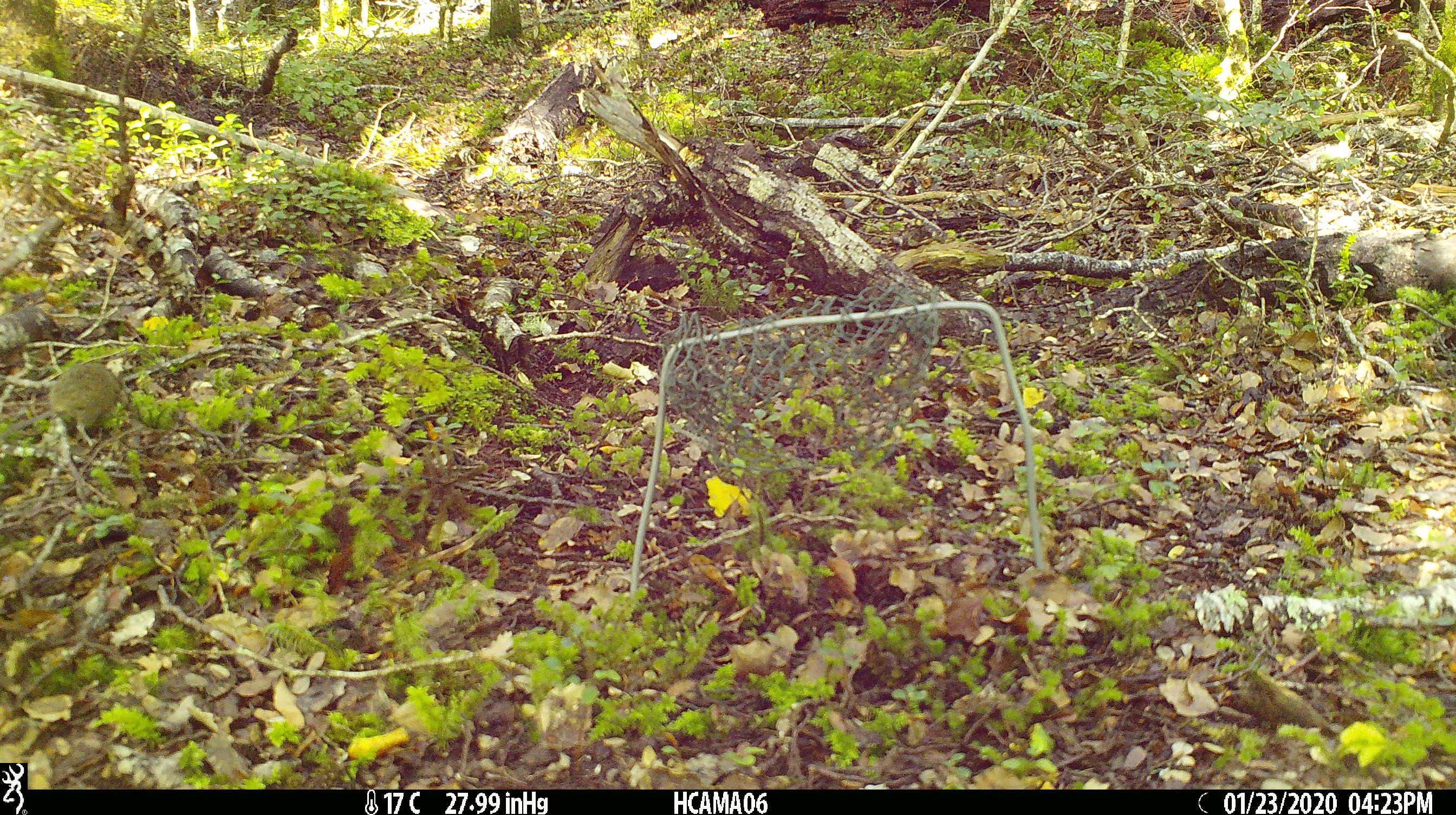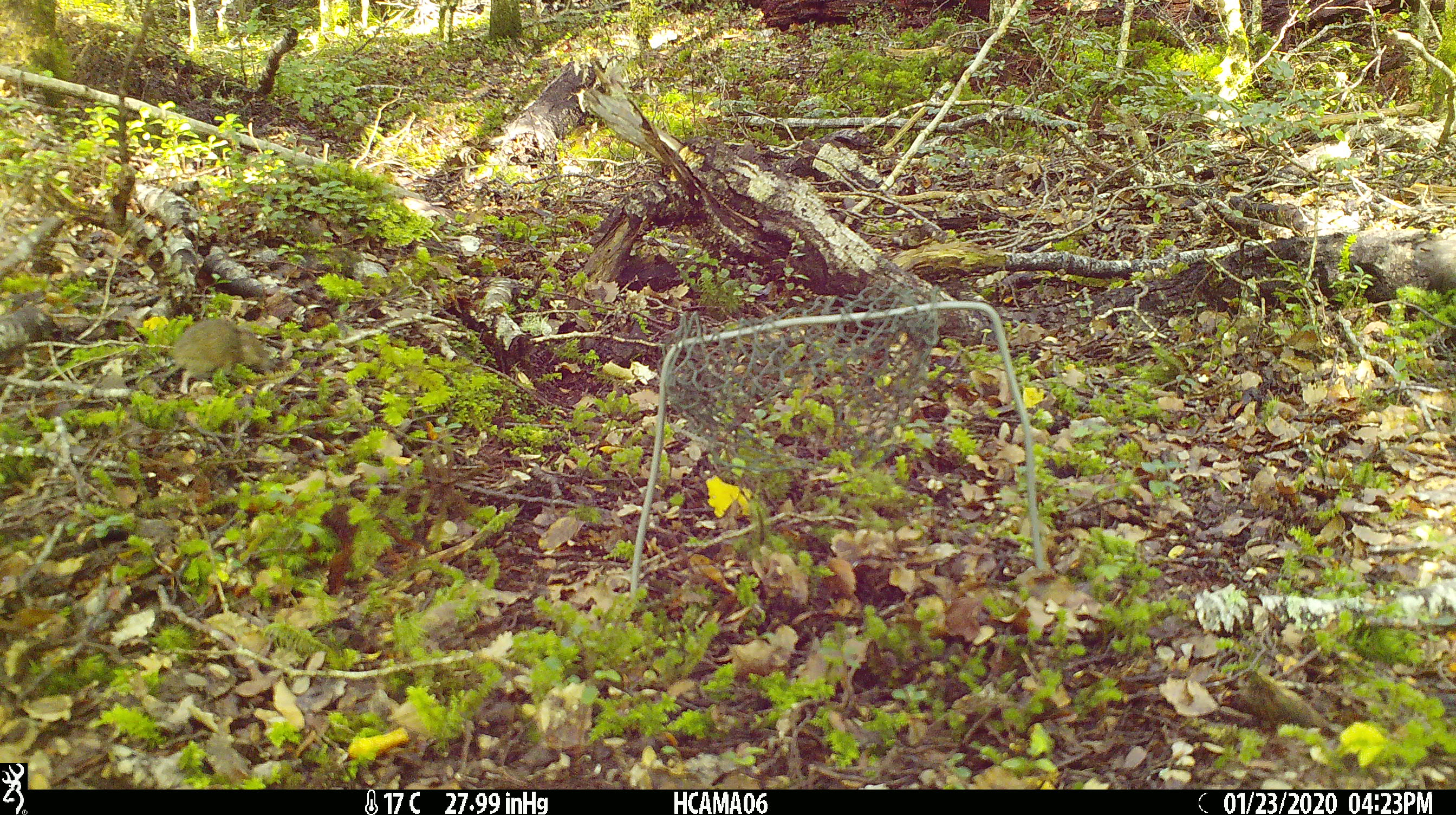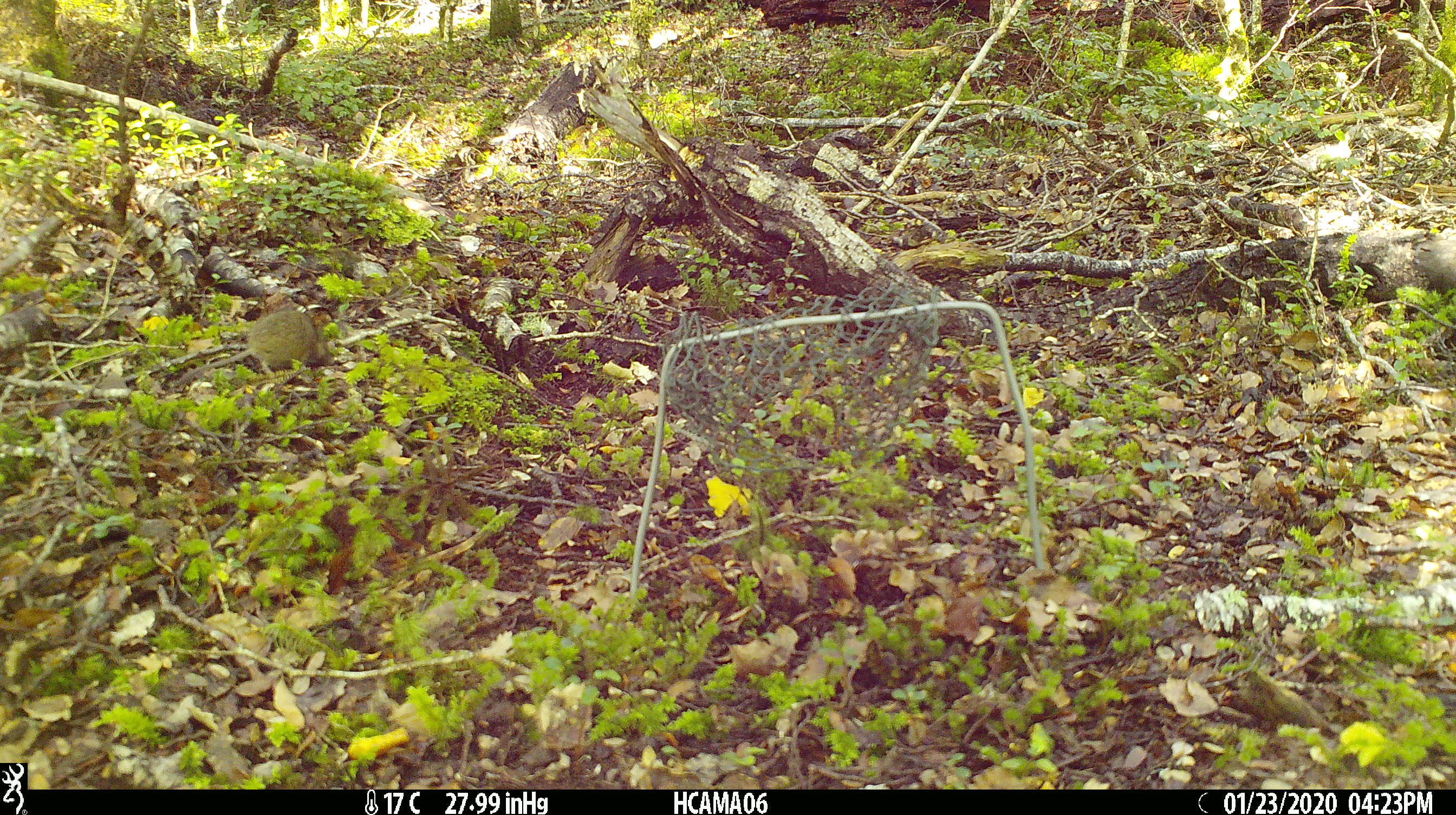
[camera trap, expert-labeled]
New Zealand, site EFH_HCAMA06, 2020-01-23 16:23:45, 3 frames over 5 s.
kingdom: Animalia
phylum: Chordata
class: Mammalia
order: Rodentia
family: Muridae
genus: Mus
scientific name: Mus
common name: mouse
Mouse (Mus).